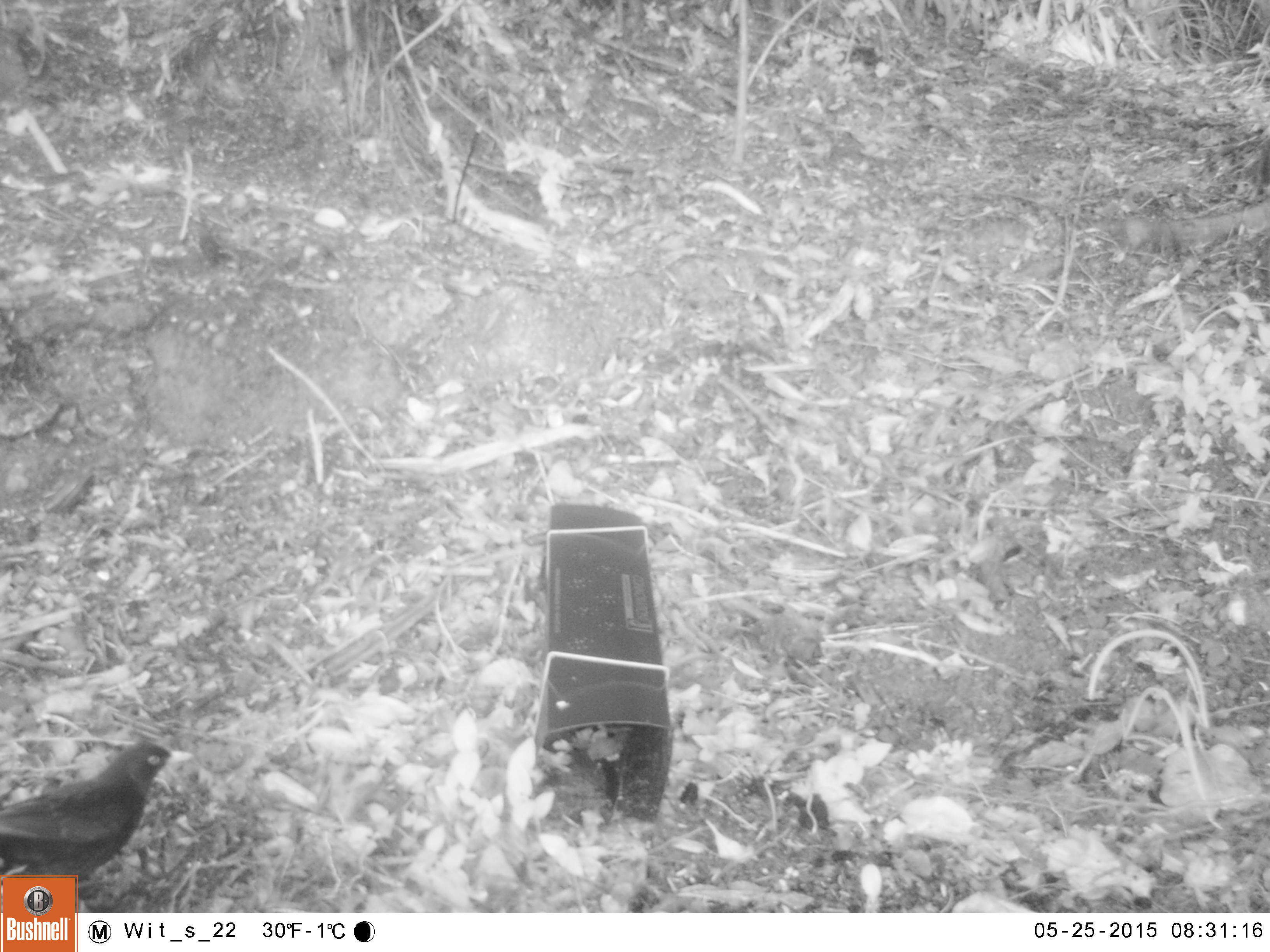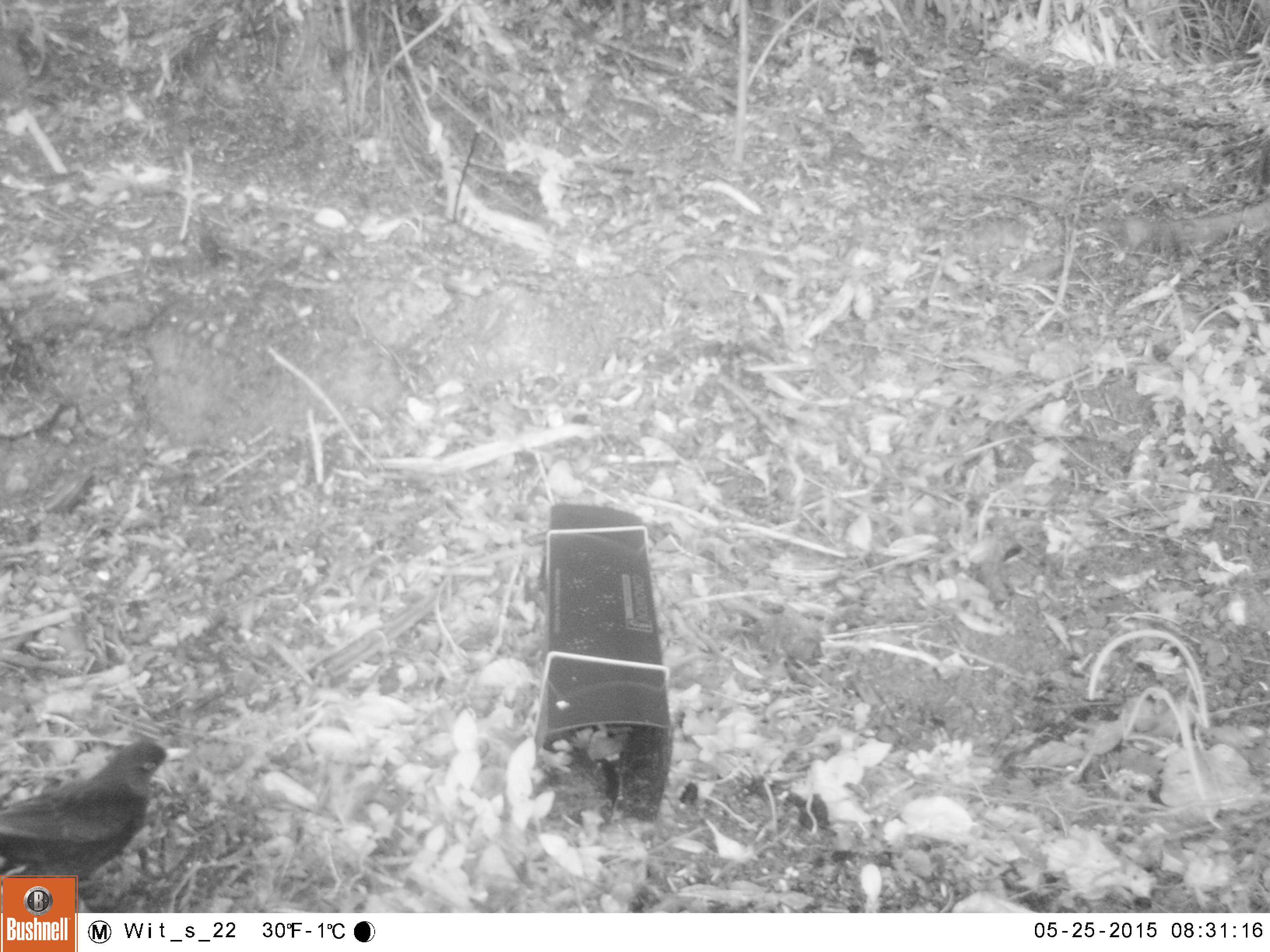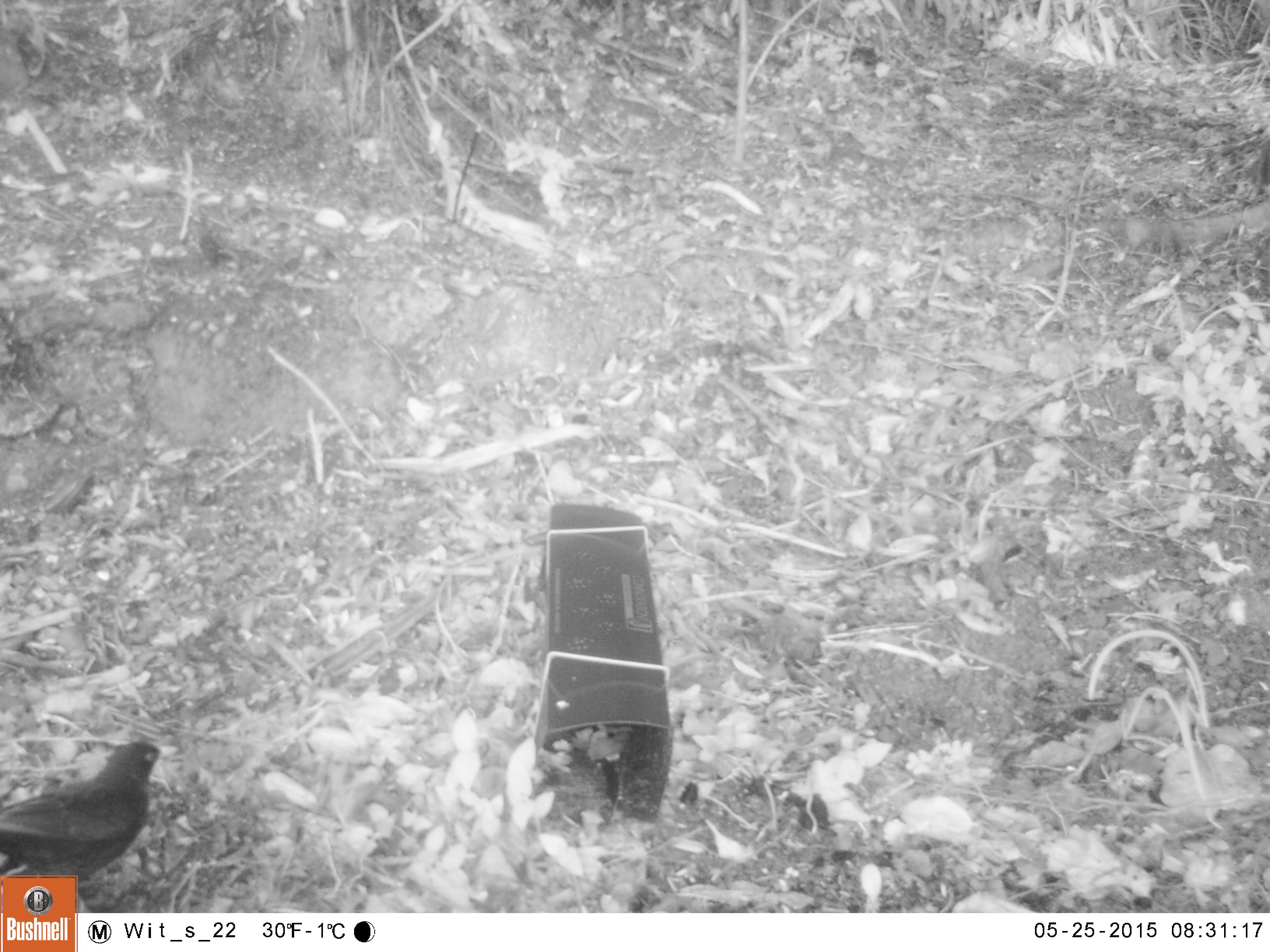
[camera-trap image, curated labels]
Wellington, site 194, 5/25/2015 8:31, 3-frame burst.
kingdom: Animalia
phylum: Chordata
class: Aves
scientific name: Aves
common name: bird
Bird (Aves).